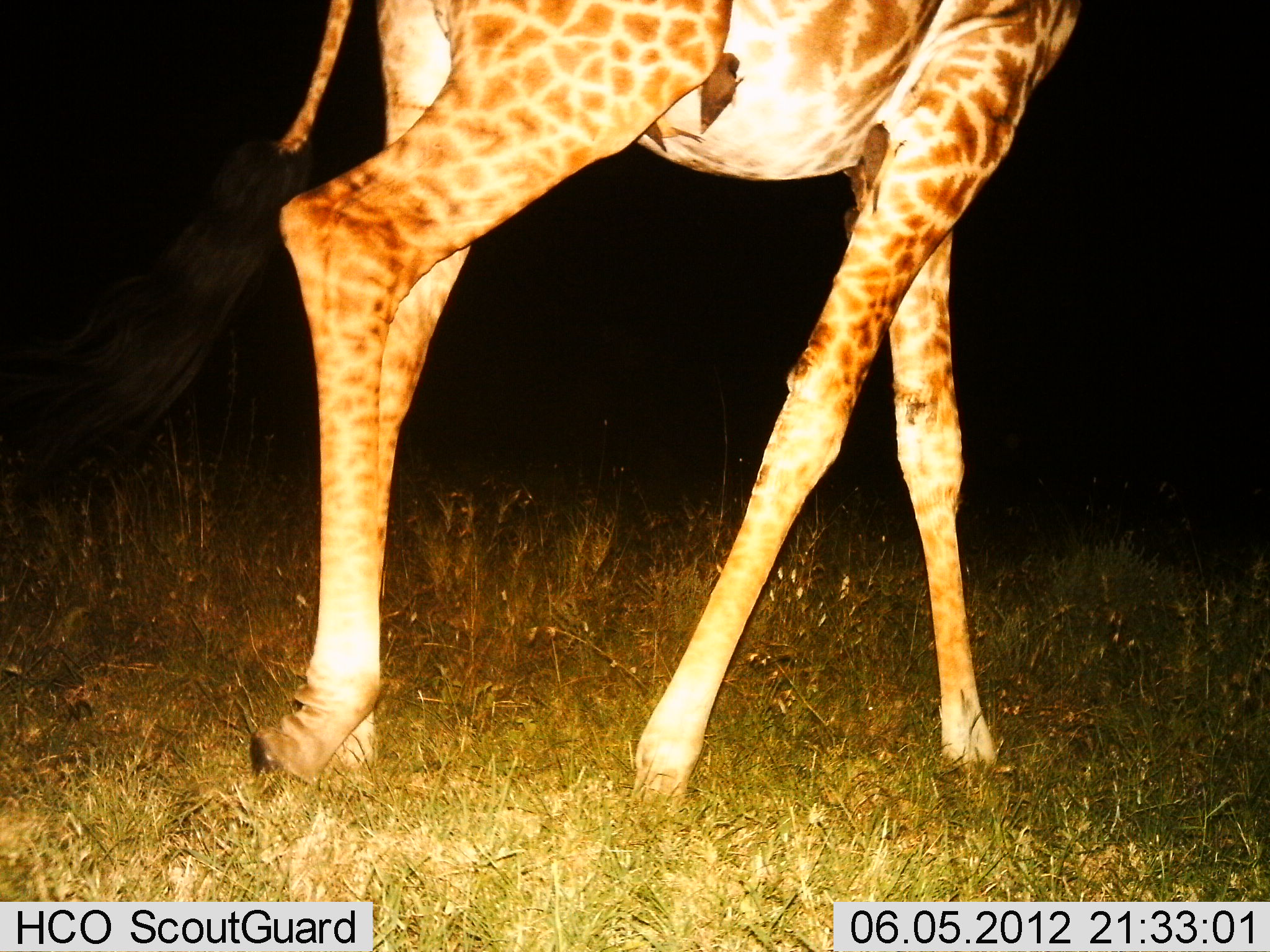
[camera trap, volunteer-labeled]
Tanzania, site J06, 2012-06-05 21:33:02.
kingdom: Animalia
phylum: Chordata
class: Mammalia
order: Artiodactyla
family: Giraffidae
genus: Giraffa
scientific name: Giraffa camelopardalis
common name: giraffe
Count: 1.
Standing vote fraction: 14%.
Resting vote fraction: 0%.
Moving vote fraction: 86%.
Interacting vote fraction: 0%.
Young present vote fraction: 0%.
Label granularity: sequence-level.